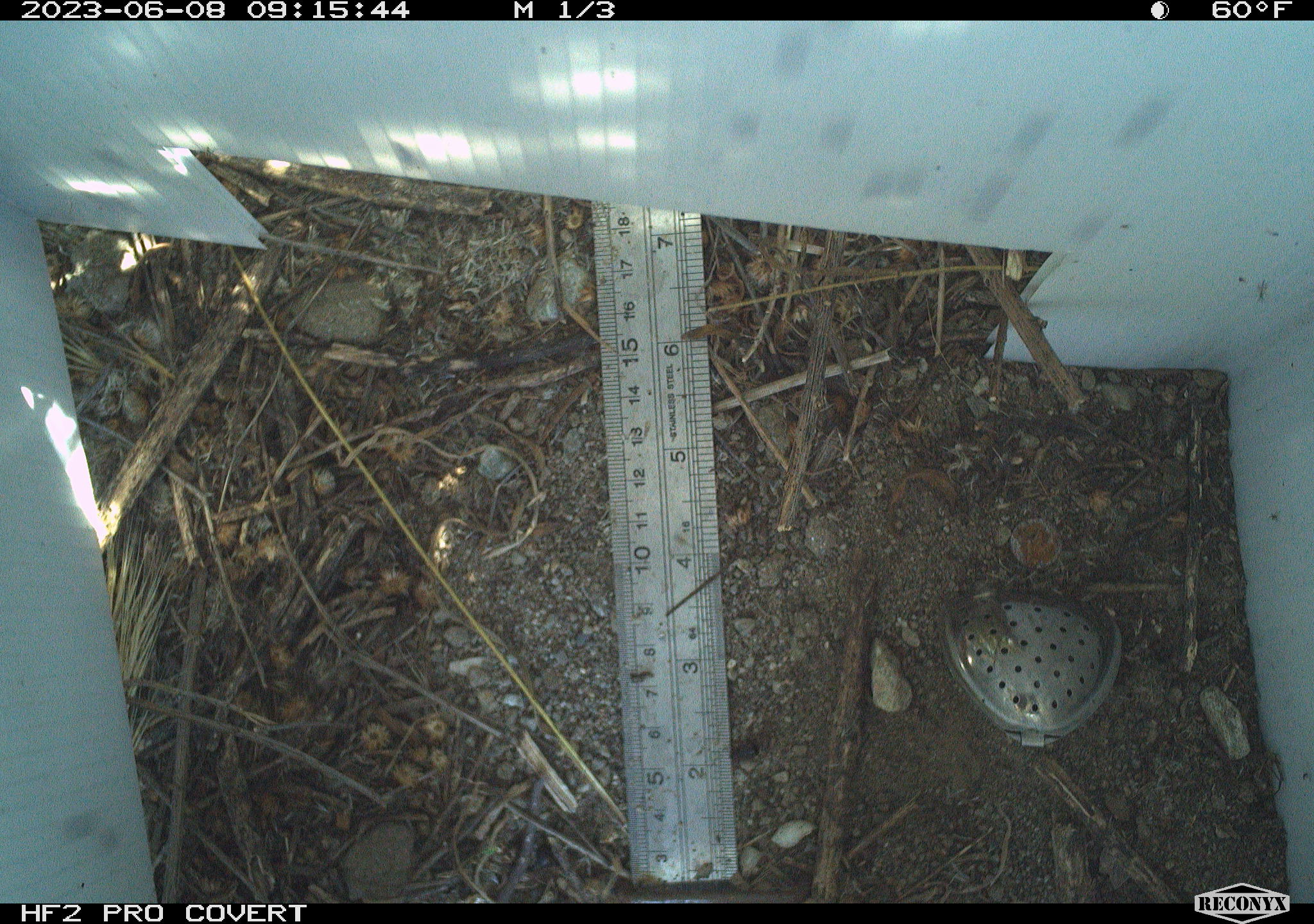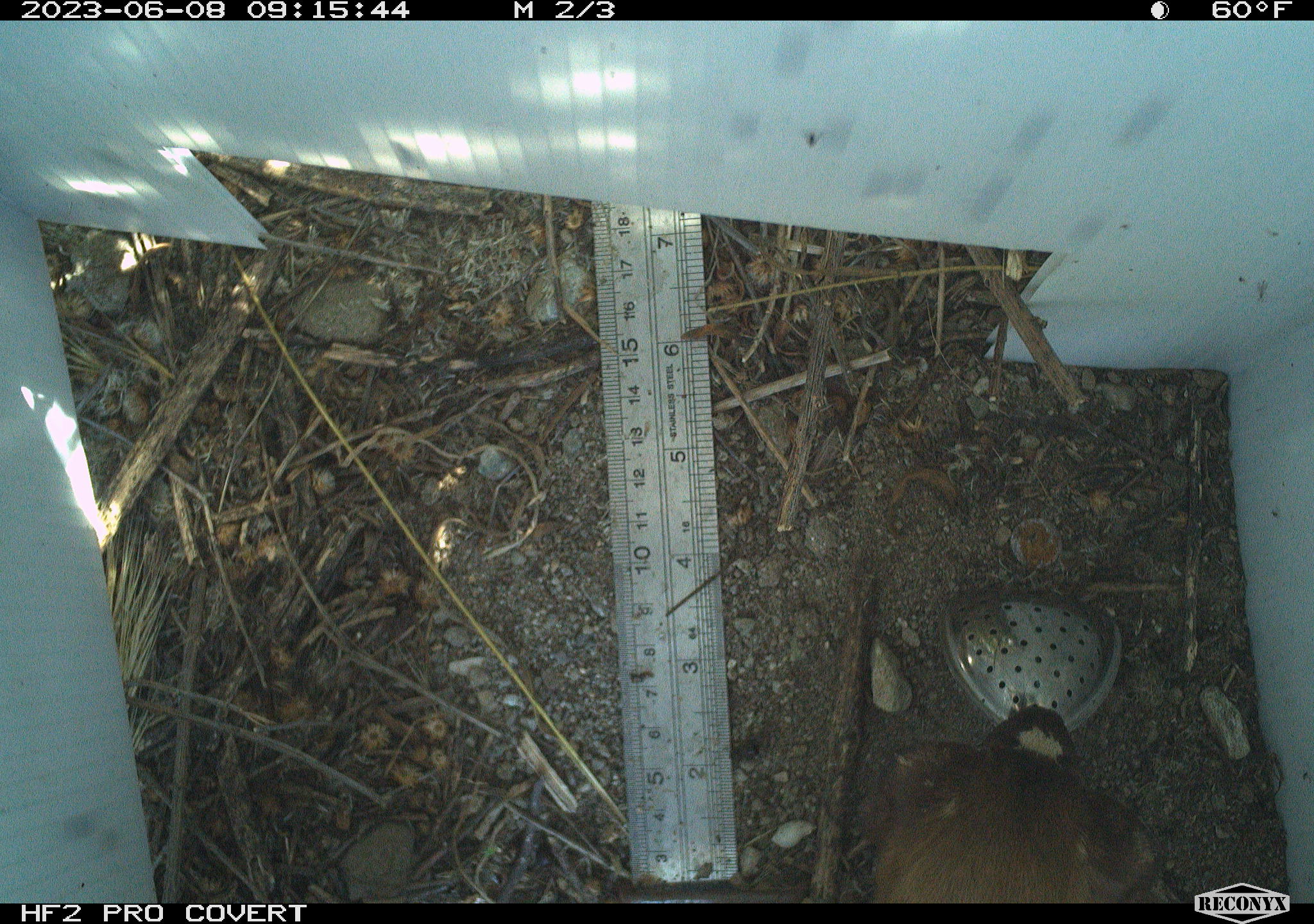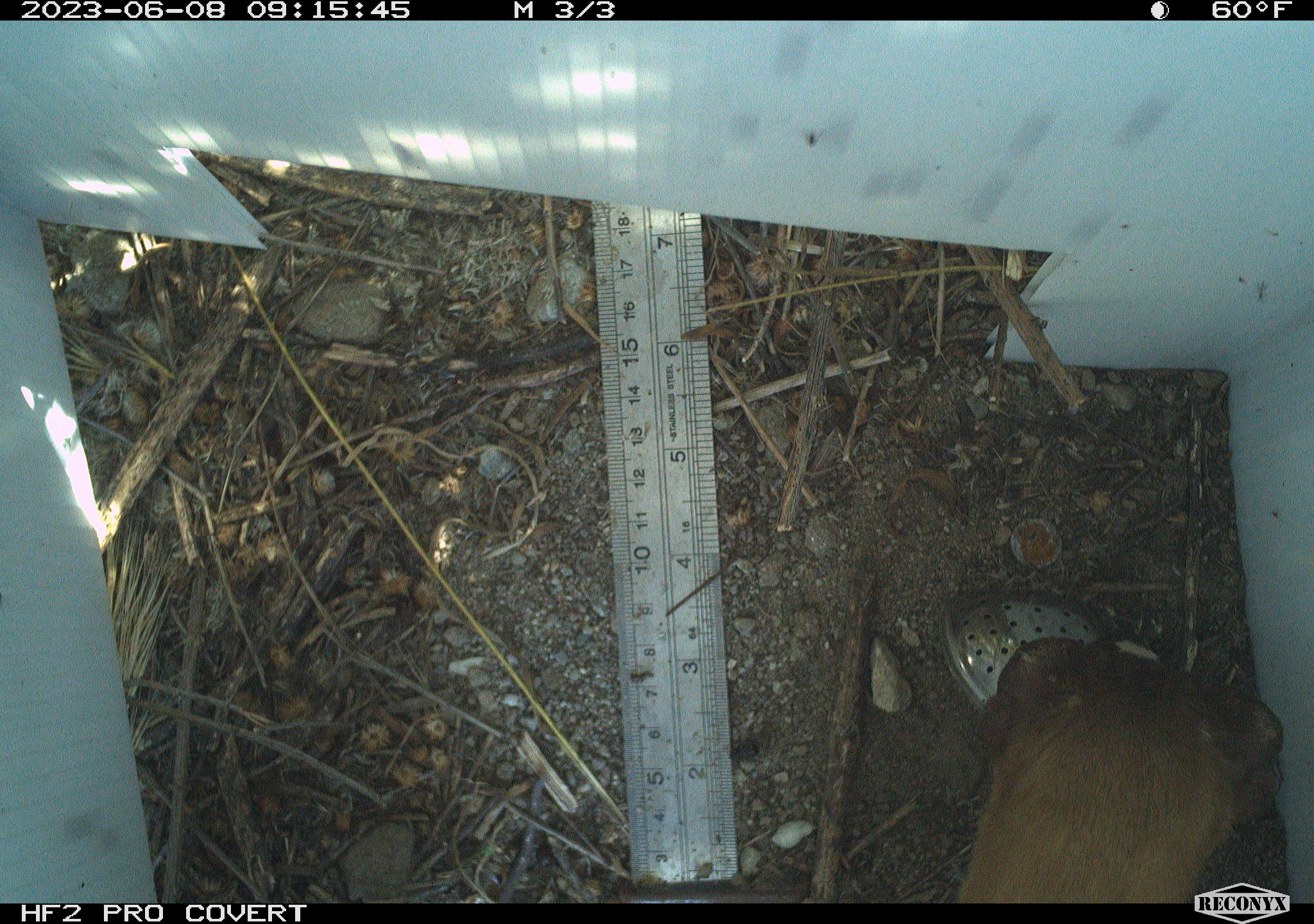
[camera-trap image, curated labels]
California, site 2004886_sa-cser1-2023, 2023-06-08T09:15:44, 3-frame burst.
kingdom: Animalia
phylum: Chordata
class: Mammalia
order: Carnivora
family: Mustelidae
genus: Neogale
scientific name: Neogale frenata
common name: long-tailed weasel